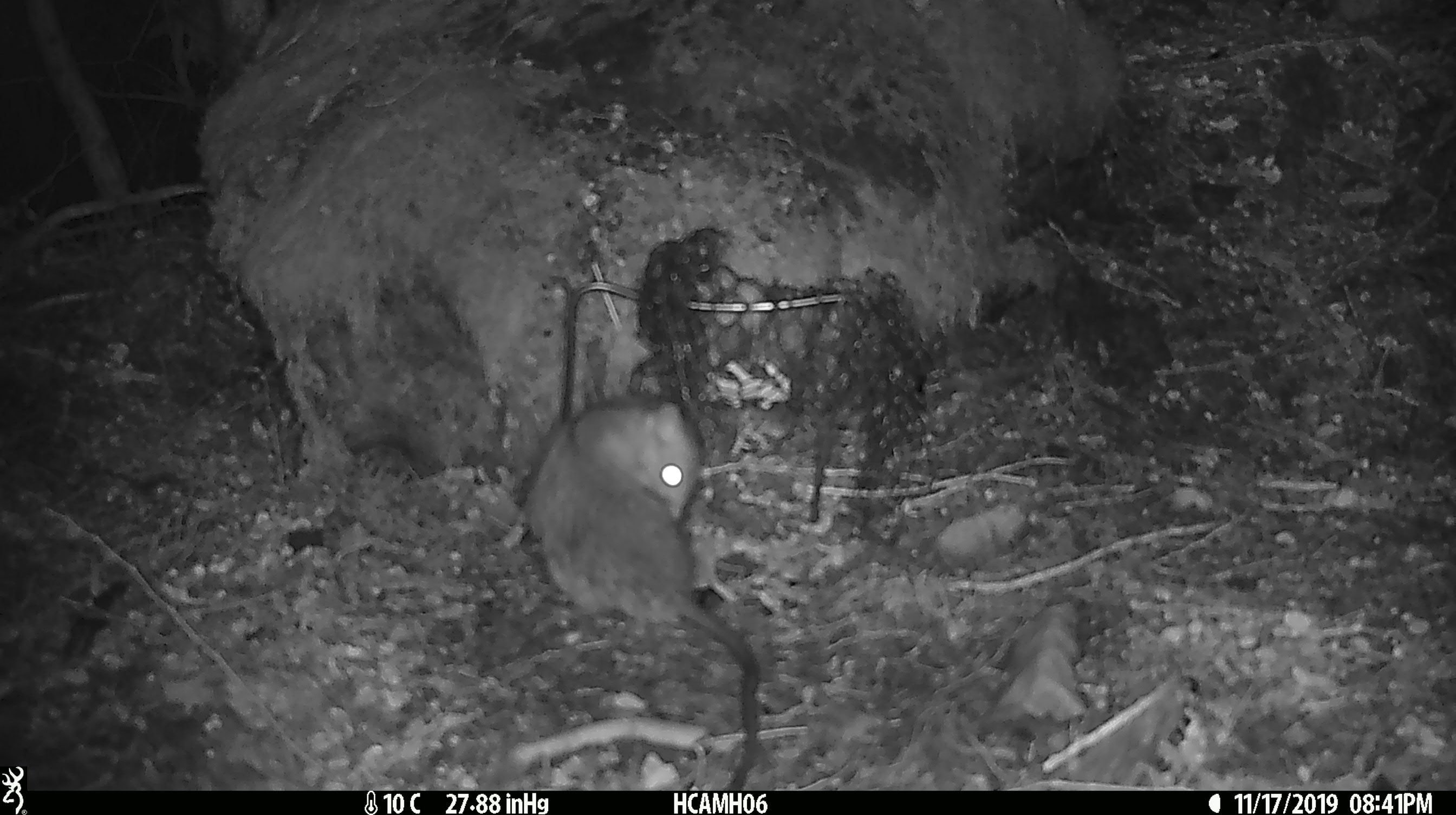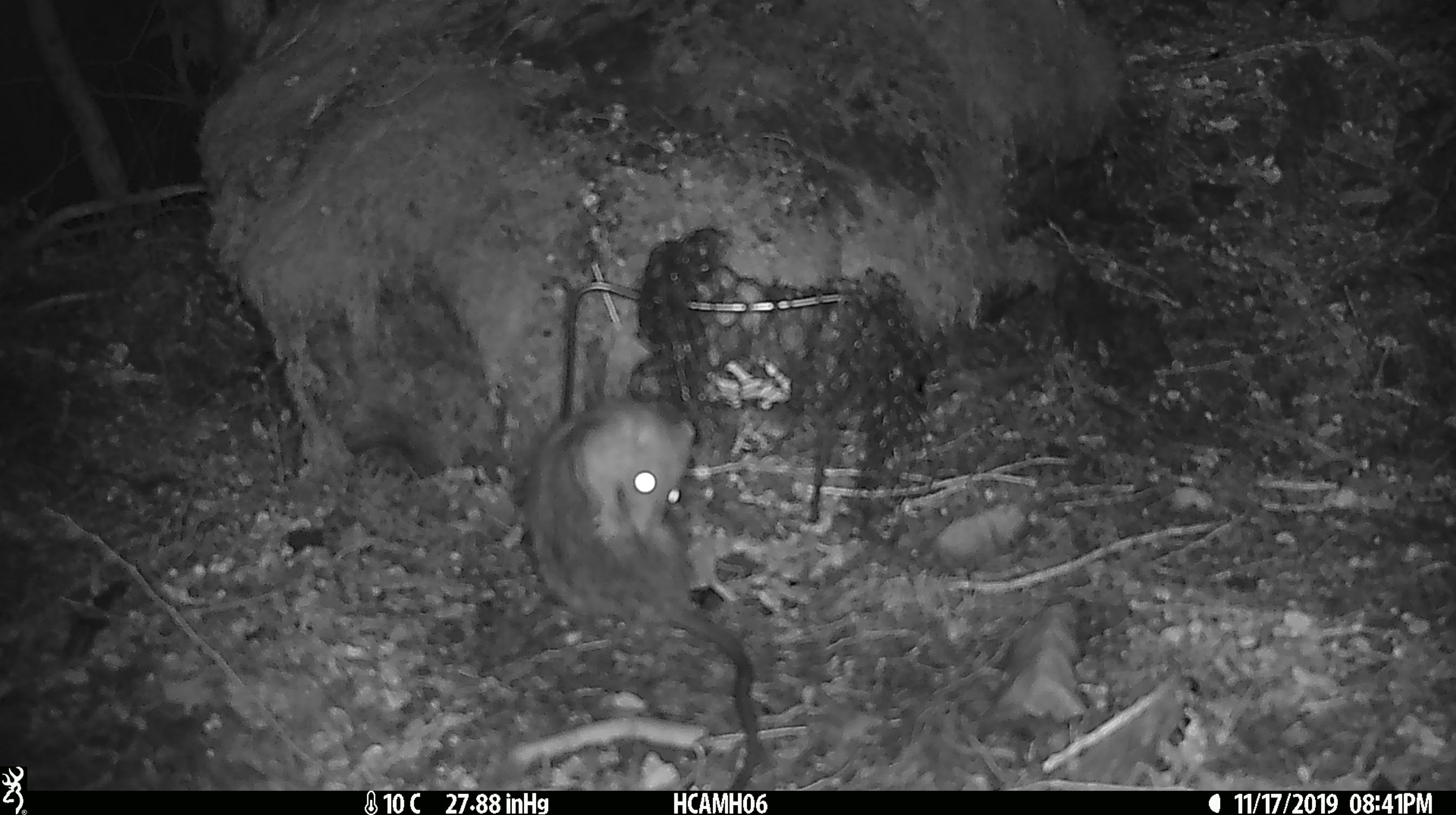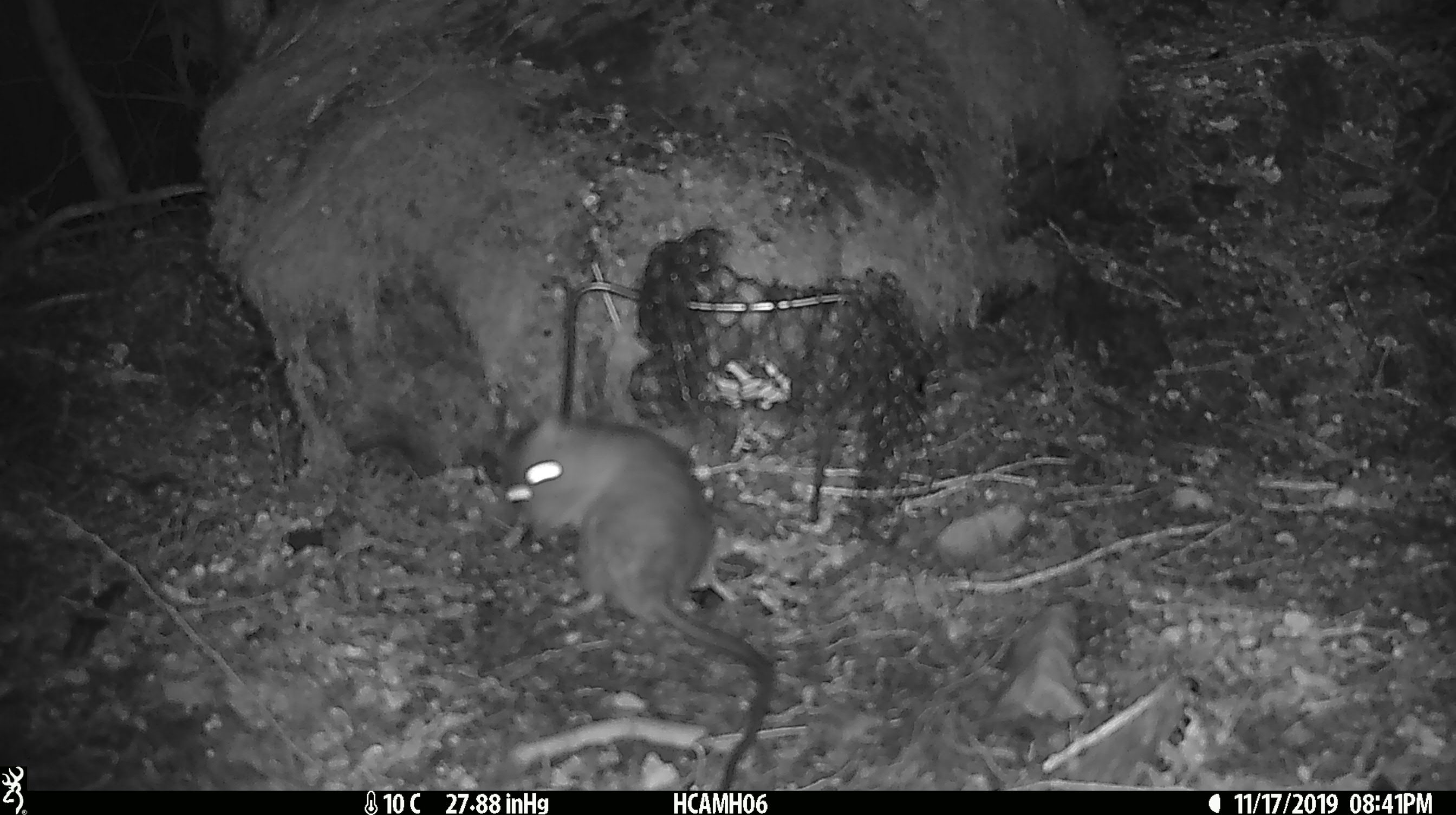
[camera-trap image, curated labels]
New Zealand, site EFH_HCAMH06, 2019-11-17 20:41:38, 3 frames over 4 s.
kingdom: Animalia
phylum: Chordata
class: Mammalia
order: Rodentia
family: Muridae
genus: Rattus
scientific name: Rattus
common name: rat